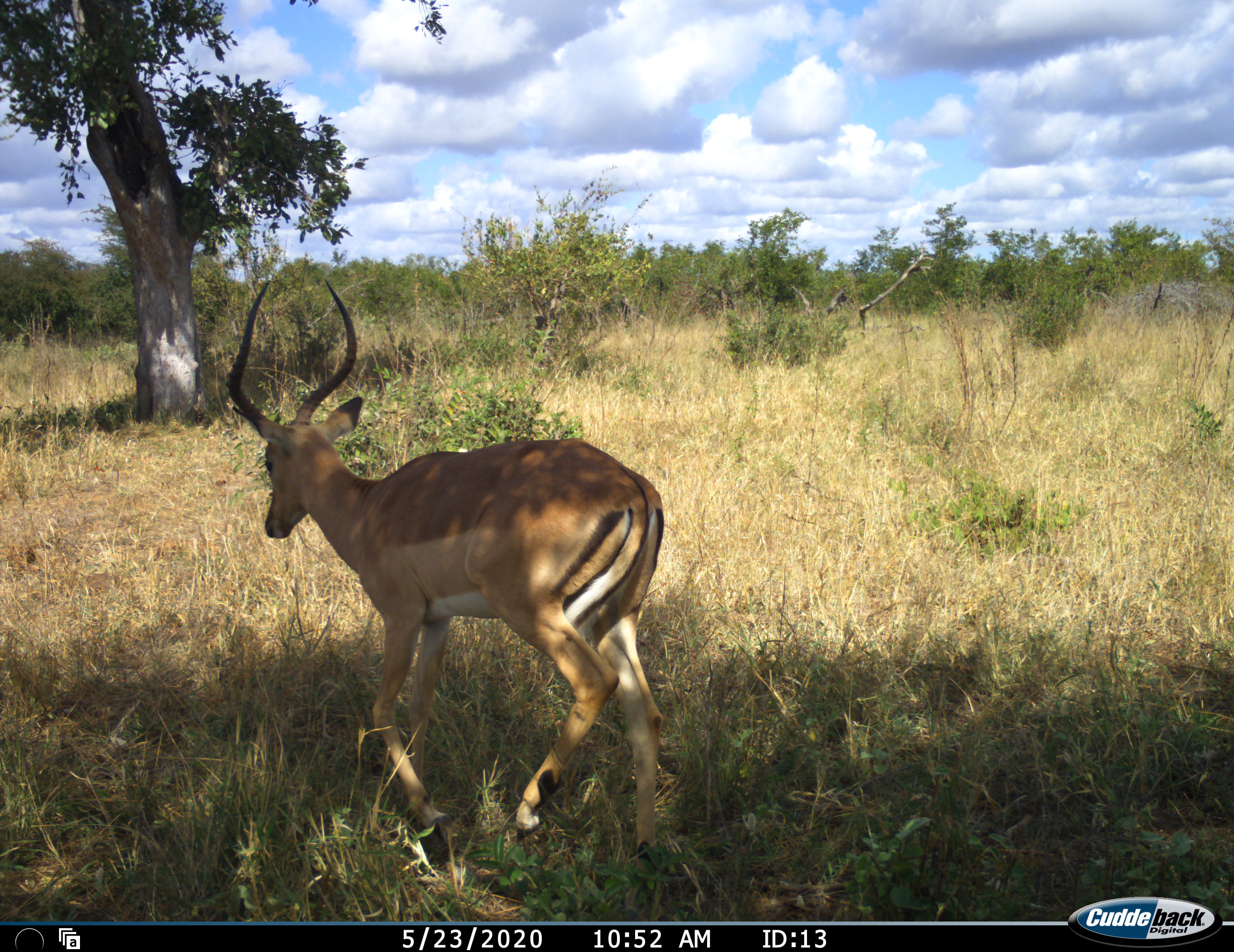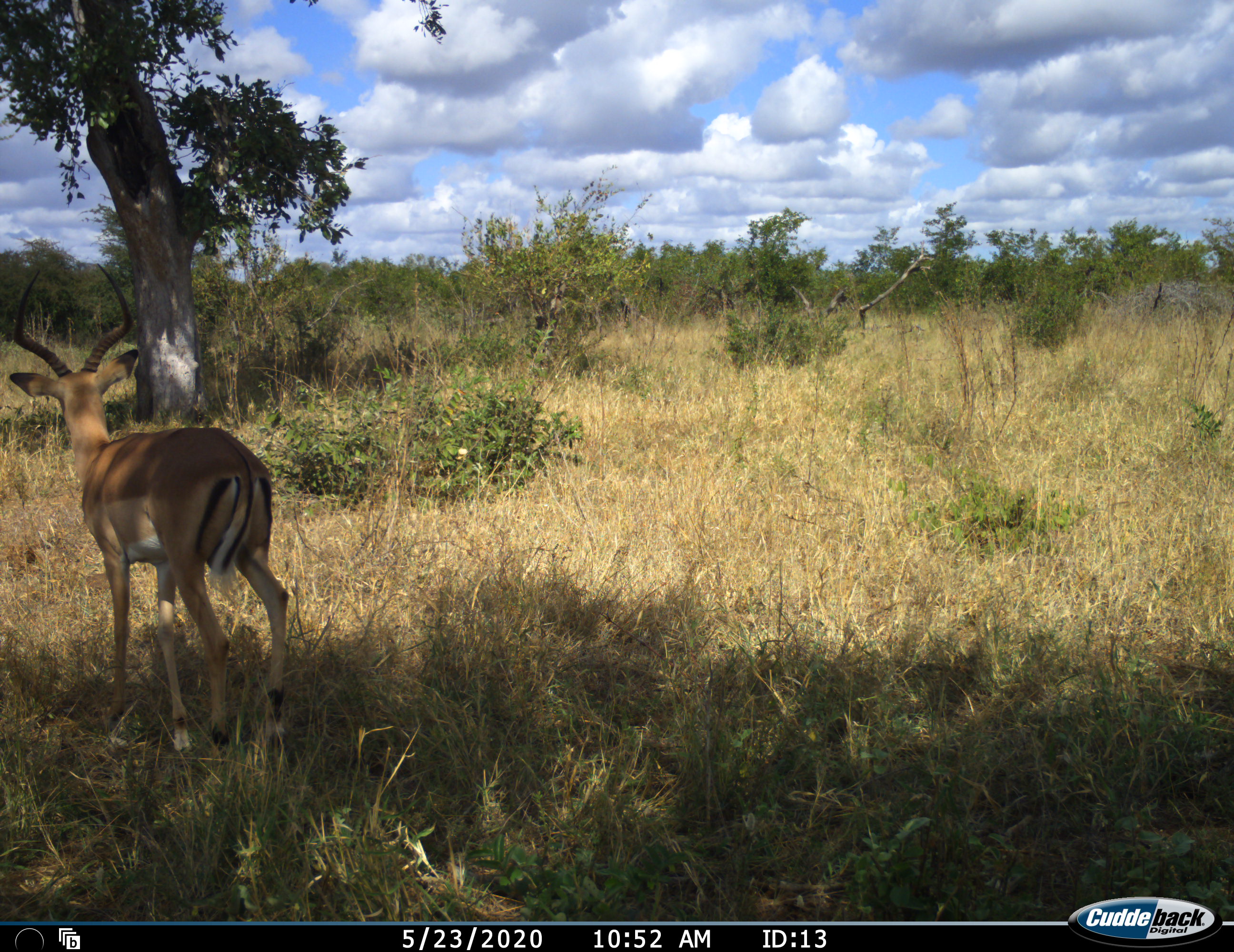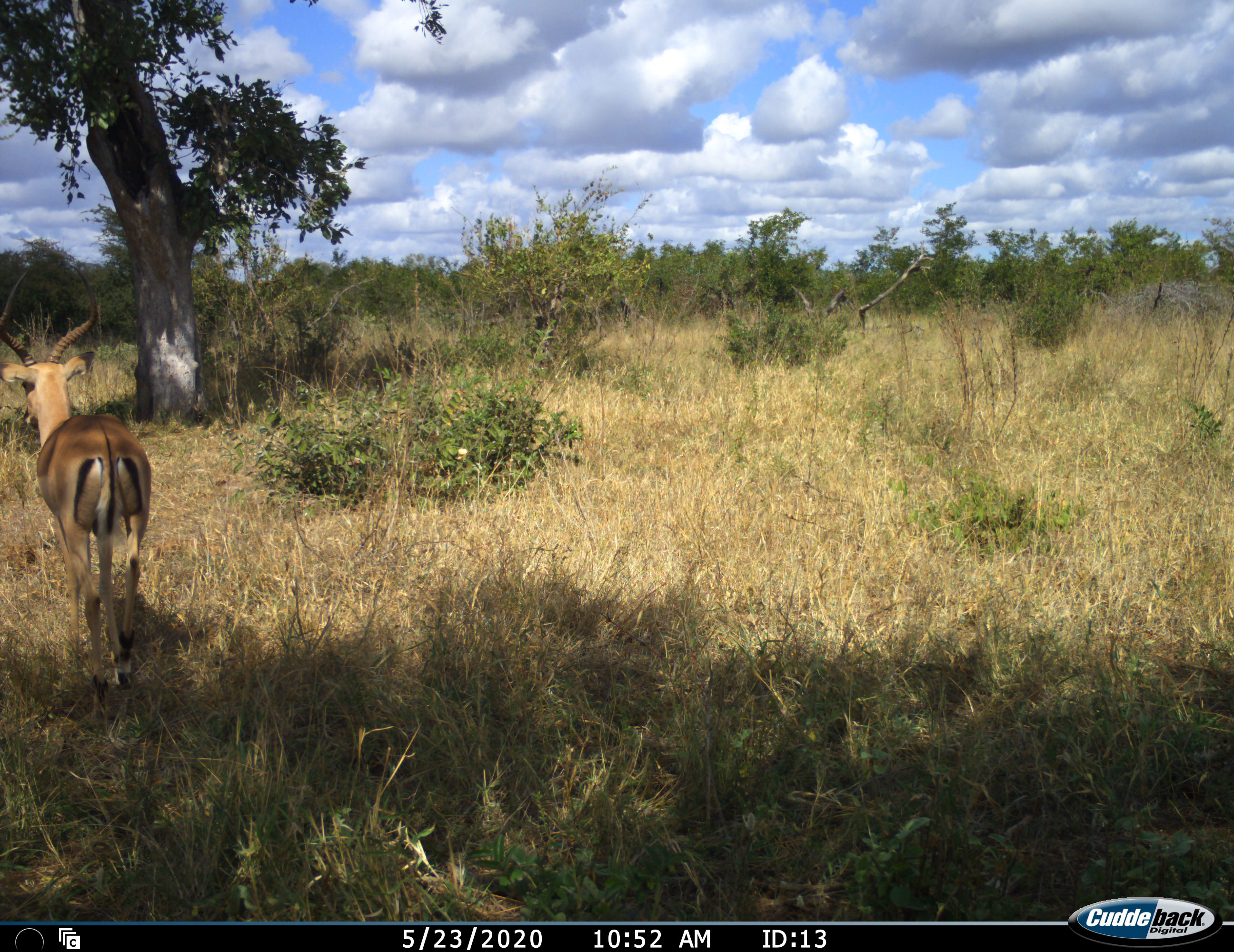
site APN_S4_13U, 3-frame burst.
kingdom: Animalia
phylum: Chordata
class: Mammalia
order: Artiodactyla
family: Bovidae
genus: Aepyceros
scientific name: Aepyceros melampus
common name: impala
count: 1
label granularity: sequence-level